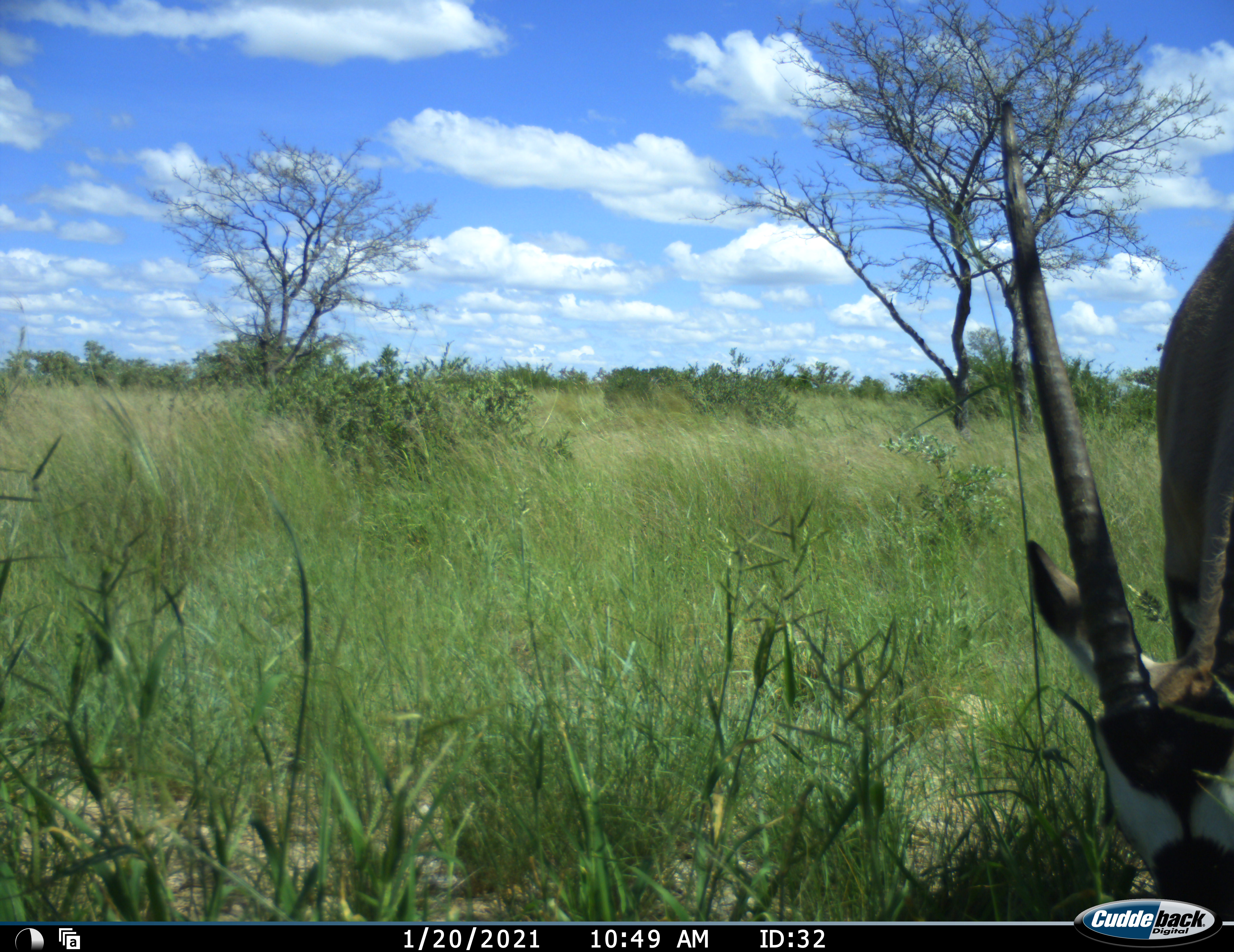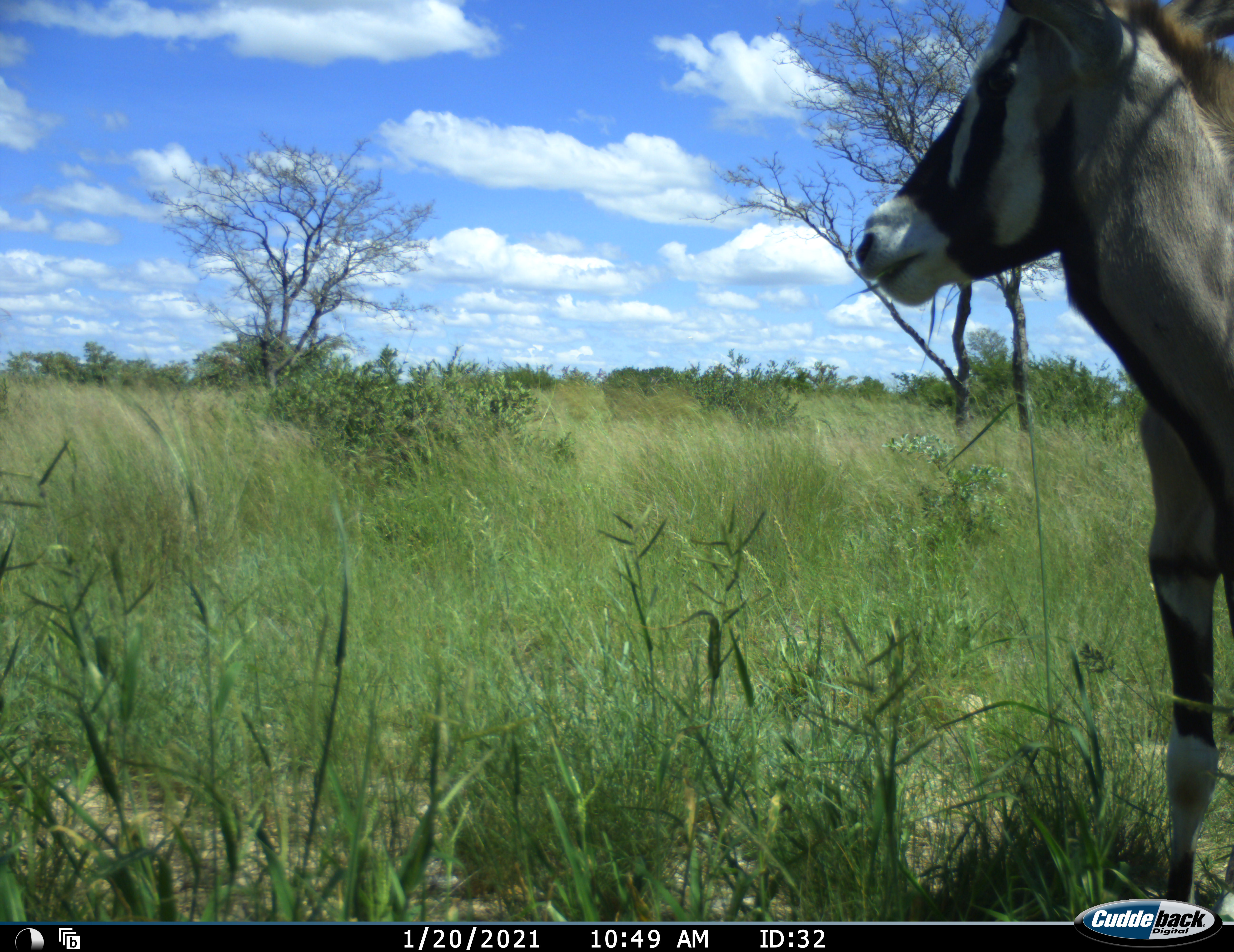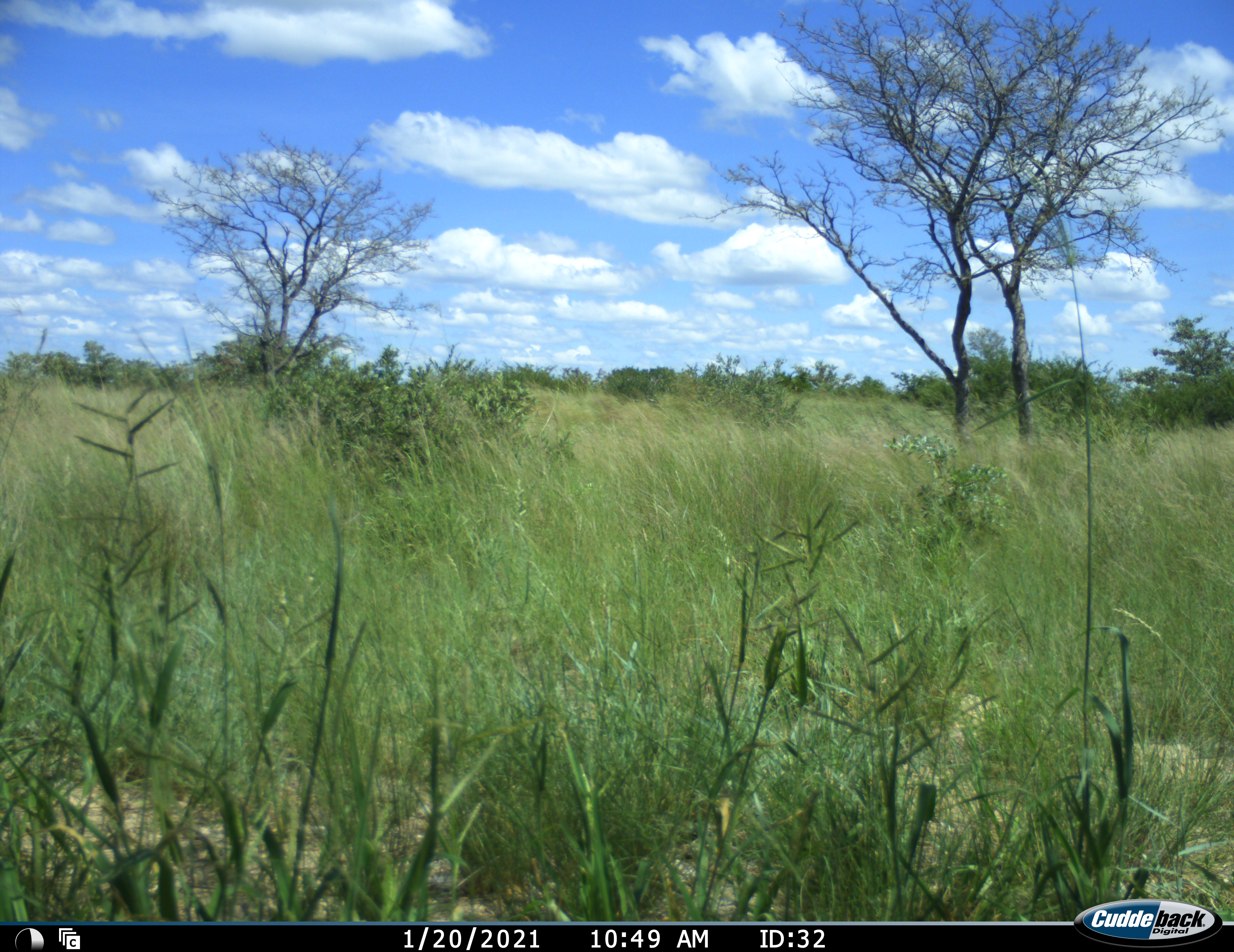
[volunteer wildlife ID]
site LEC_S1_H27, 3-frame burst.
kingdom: Animalia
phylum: Chordata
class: Mammalia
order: Artiodactyla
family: Bovidae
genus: Oryx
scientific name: Oryx gazella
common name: gemsbok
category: oryx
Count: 1.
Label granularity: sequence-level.